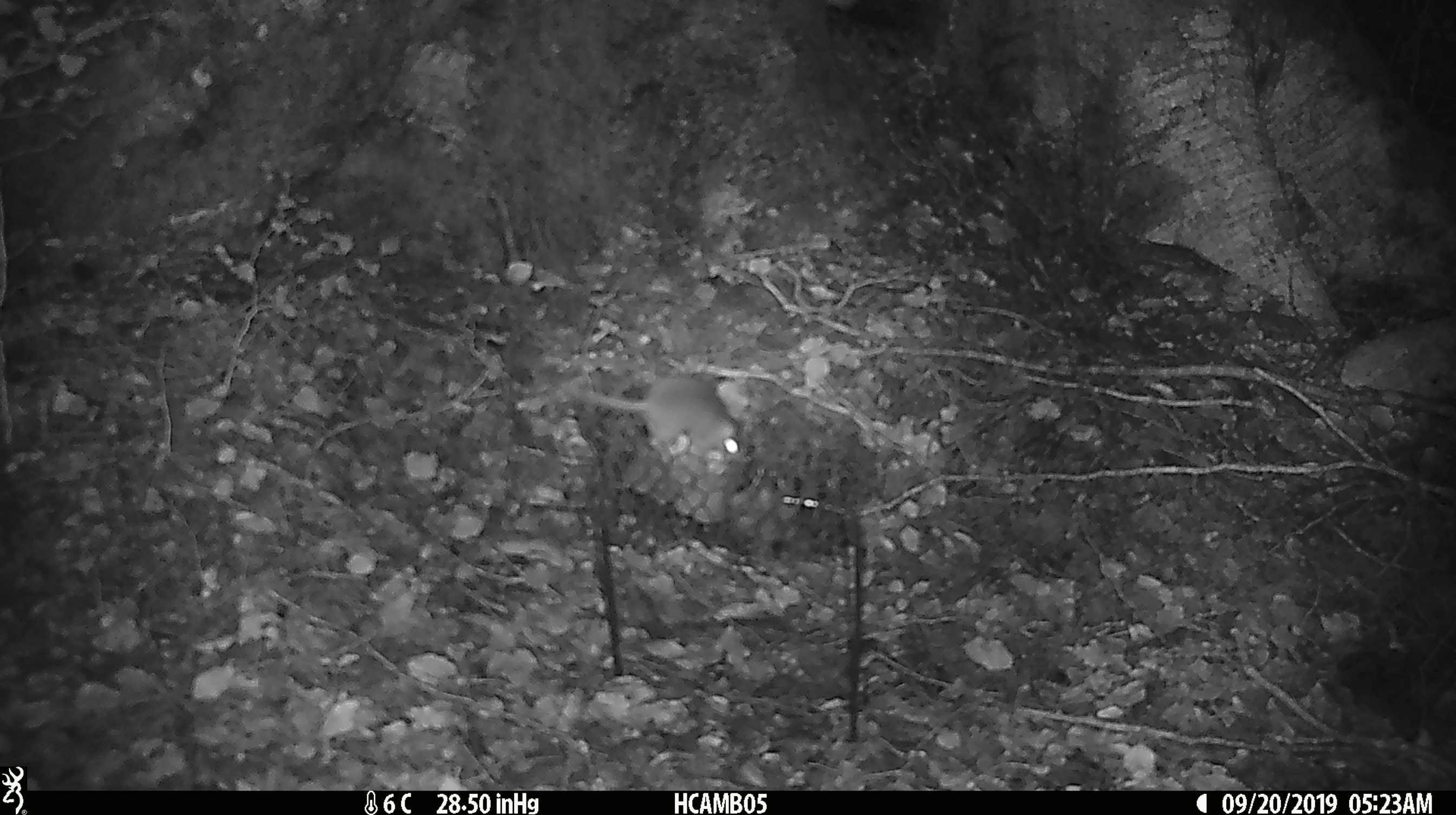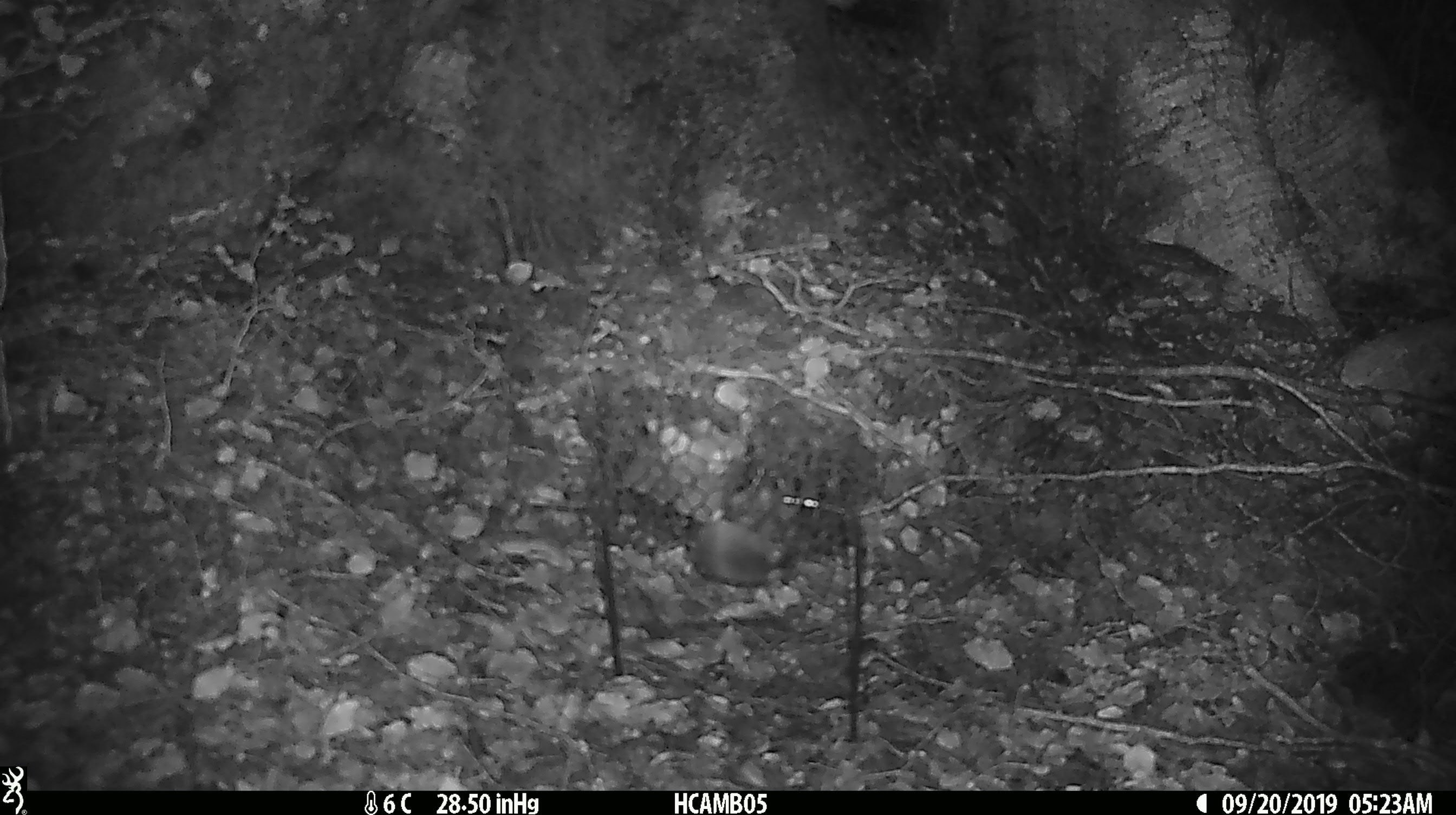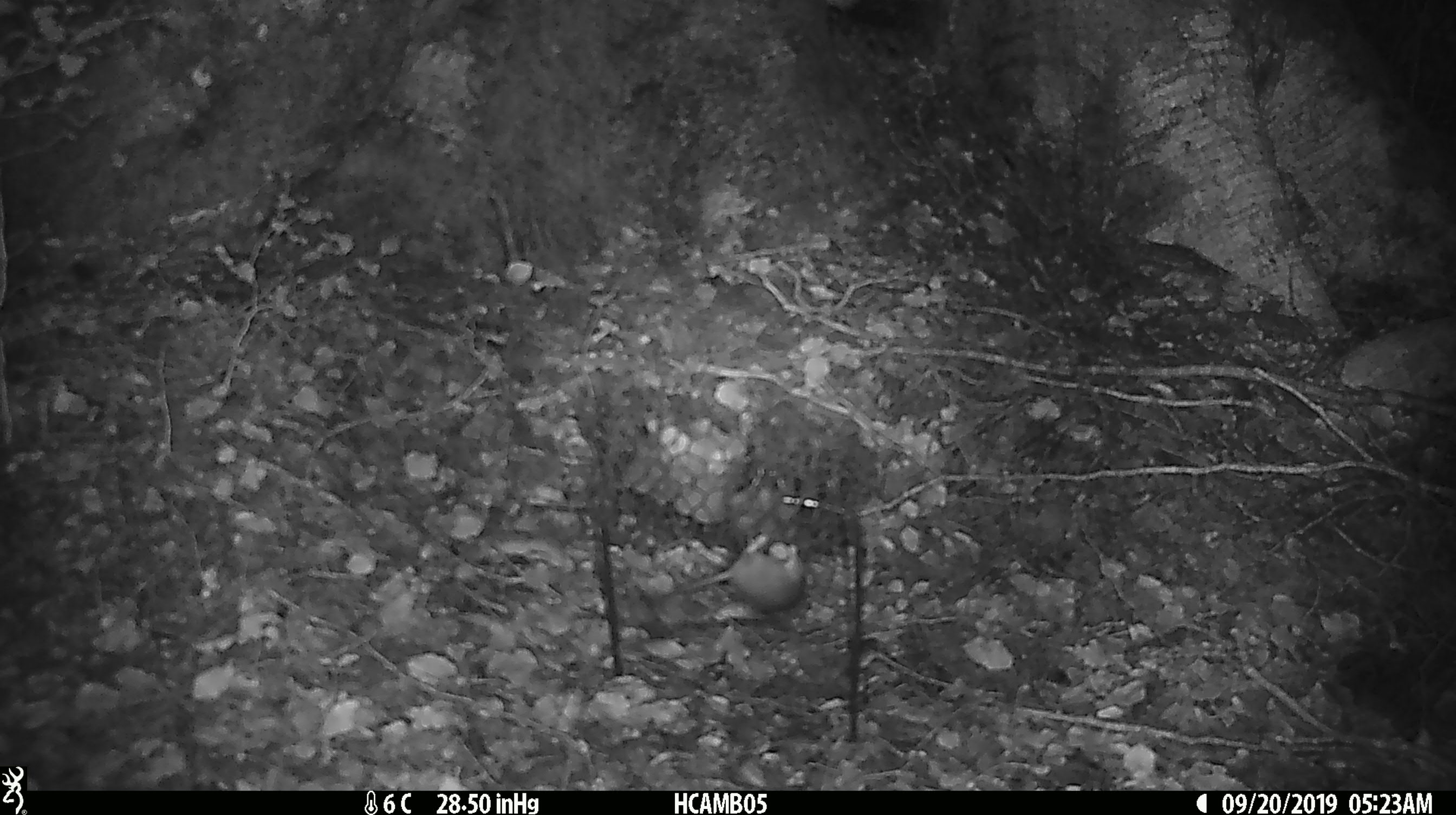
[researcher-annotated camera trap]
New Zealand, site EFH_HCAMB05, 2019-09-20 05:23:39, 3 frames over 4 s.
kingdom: Animalia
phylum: Chordata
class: Mammalia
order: Rodentia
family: Muridae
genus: Mus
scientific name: Mus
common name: mouse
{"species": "mouse (Mus)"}